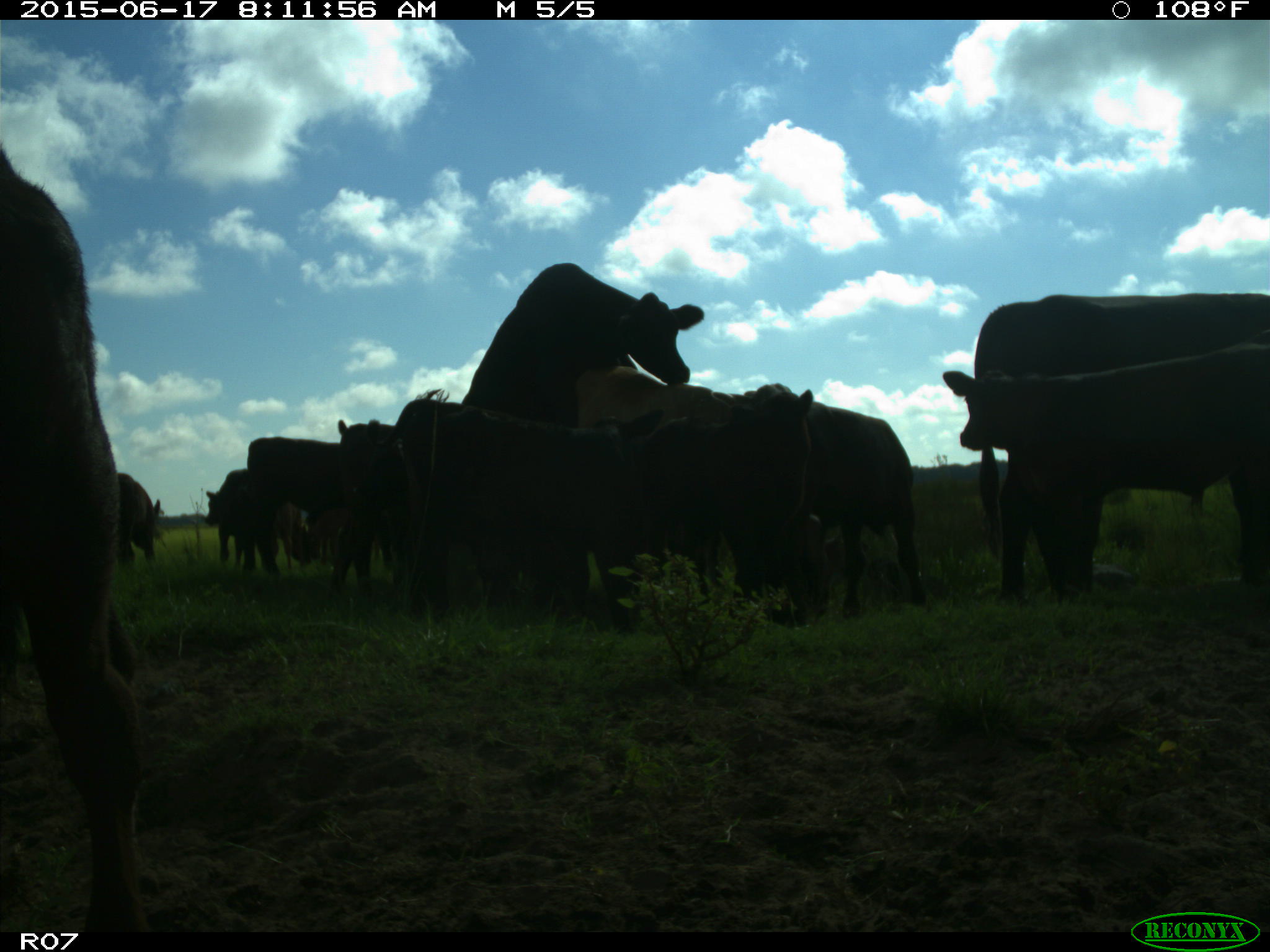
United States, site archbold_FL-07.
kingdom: Animalia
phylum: Chordata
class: Mammalia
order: Artiodactyla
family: Bovidae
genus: Bos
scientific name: Bos taurus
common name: domestic cow